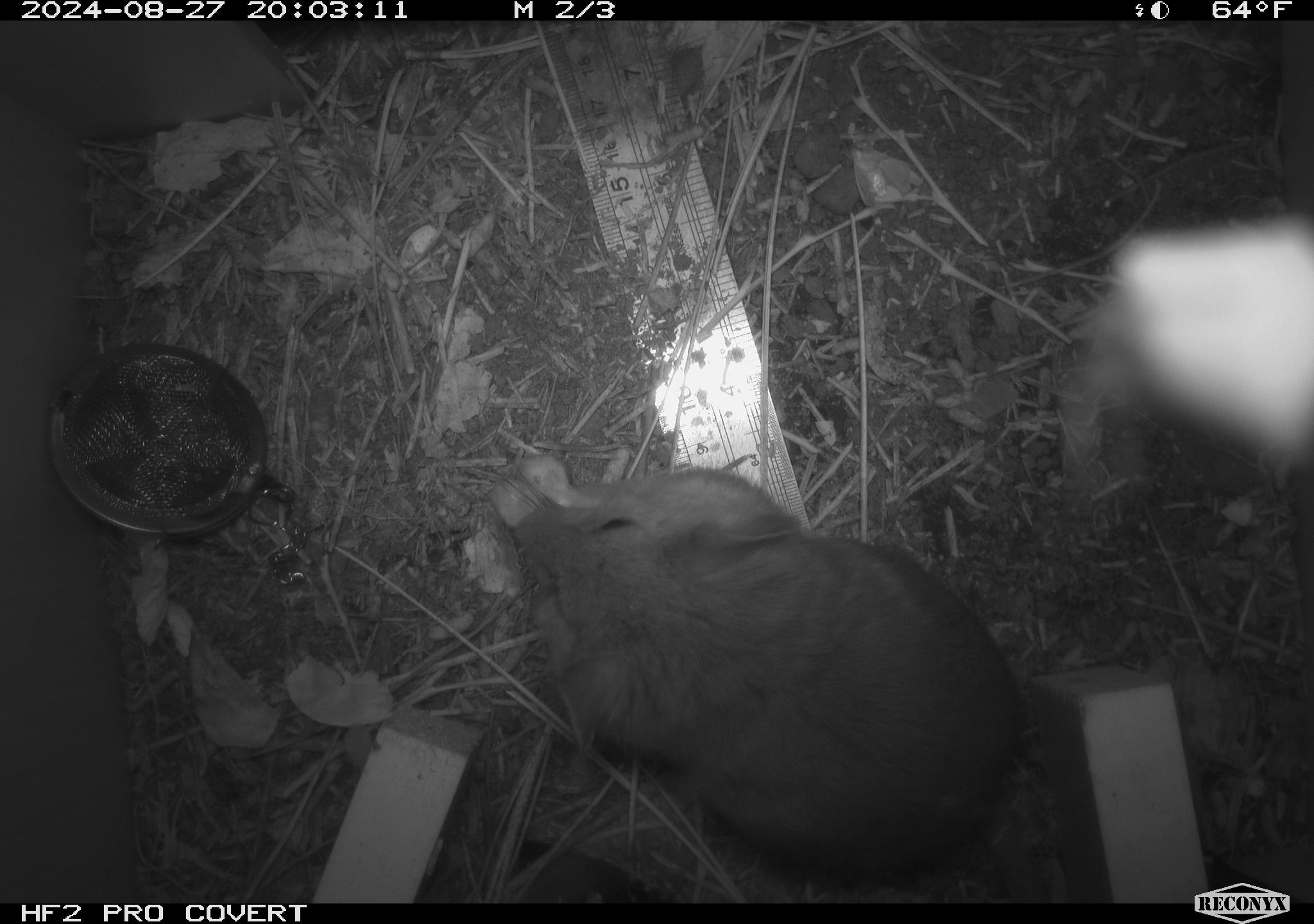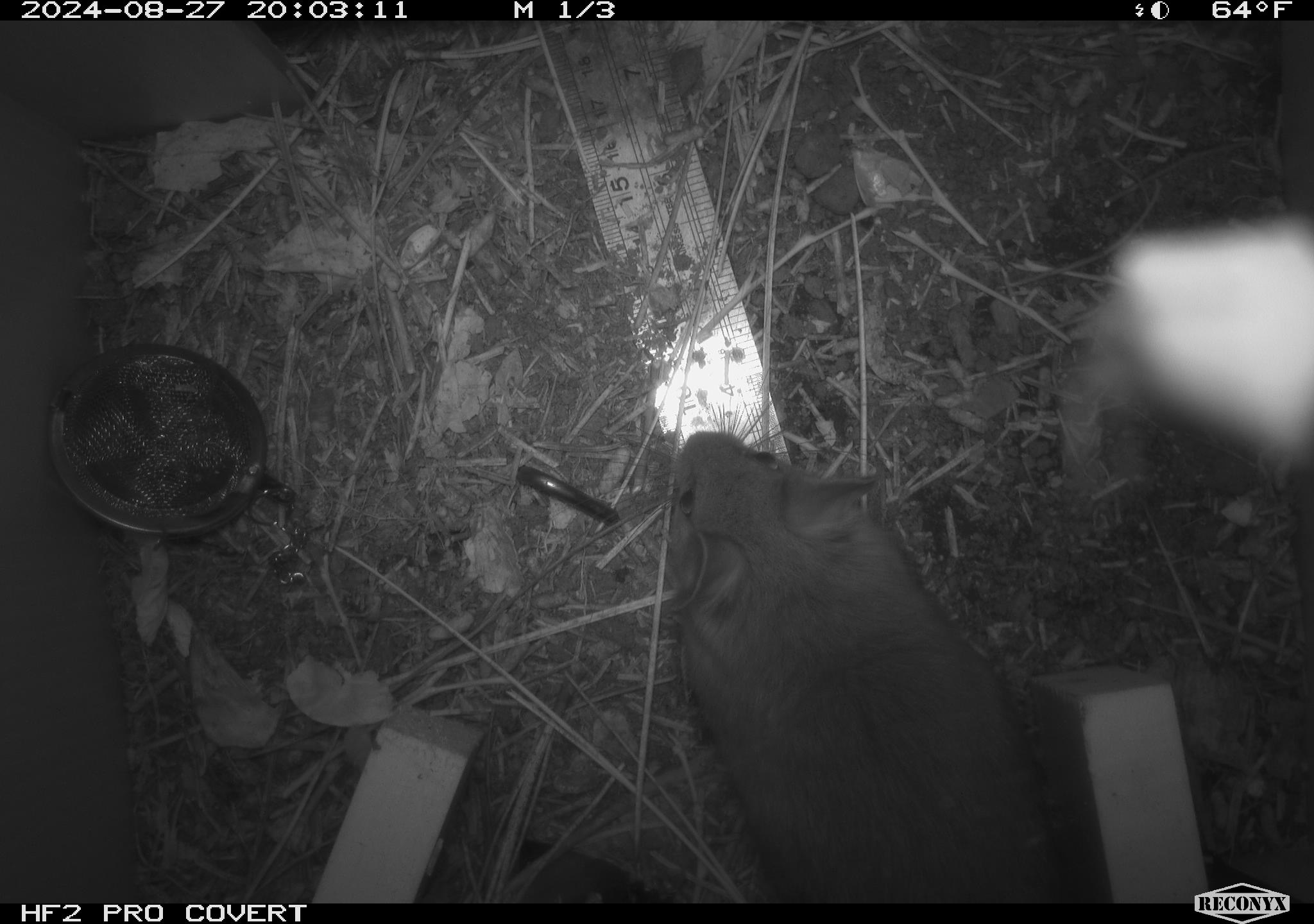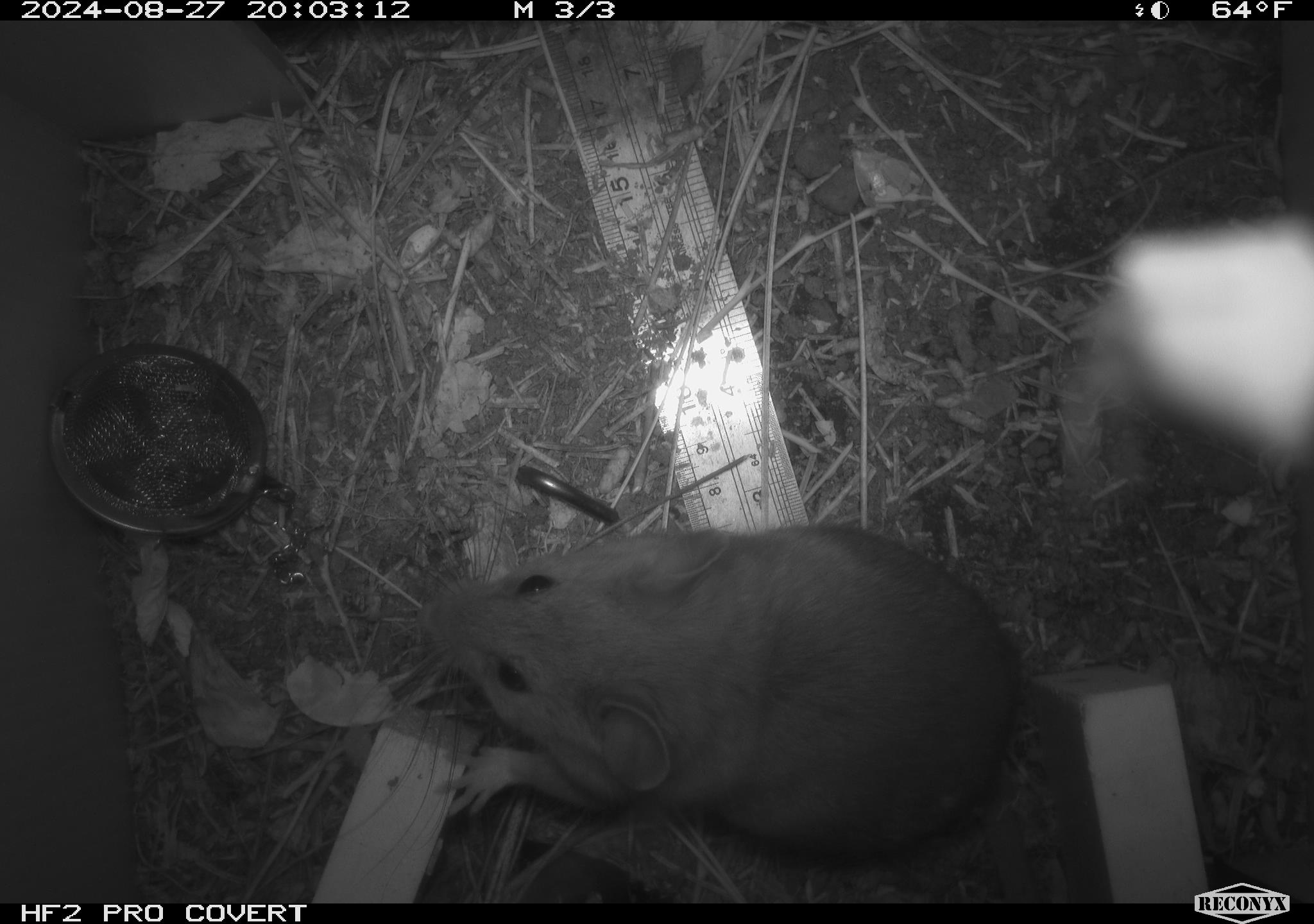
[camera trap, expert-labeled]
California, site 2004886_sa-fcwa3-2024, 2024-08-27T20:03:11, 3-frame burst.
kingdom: Animalia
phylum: Chordata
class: Mammalia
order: Rodentia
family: Cricetidae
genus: Neotoma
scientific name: Neotoma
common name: pack rat or woodrat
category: neotoma species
Neotoma species (pack rat or woodrat) (Neotoma).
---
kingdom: Animalia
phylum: Arthropoda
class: Arachnida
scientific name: Arachnida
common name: arachnids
Arachnids (Arachnida).